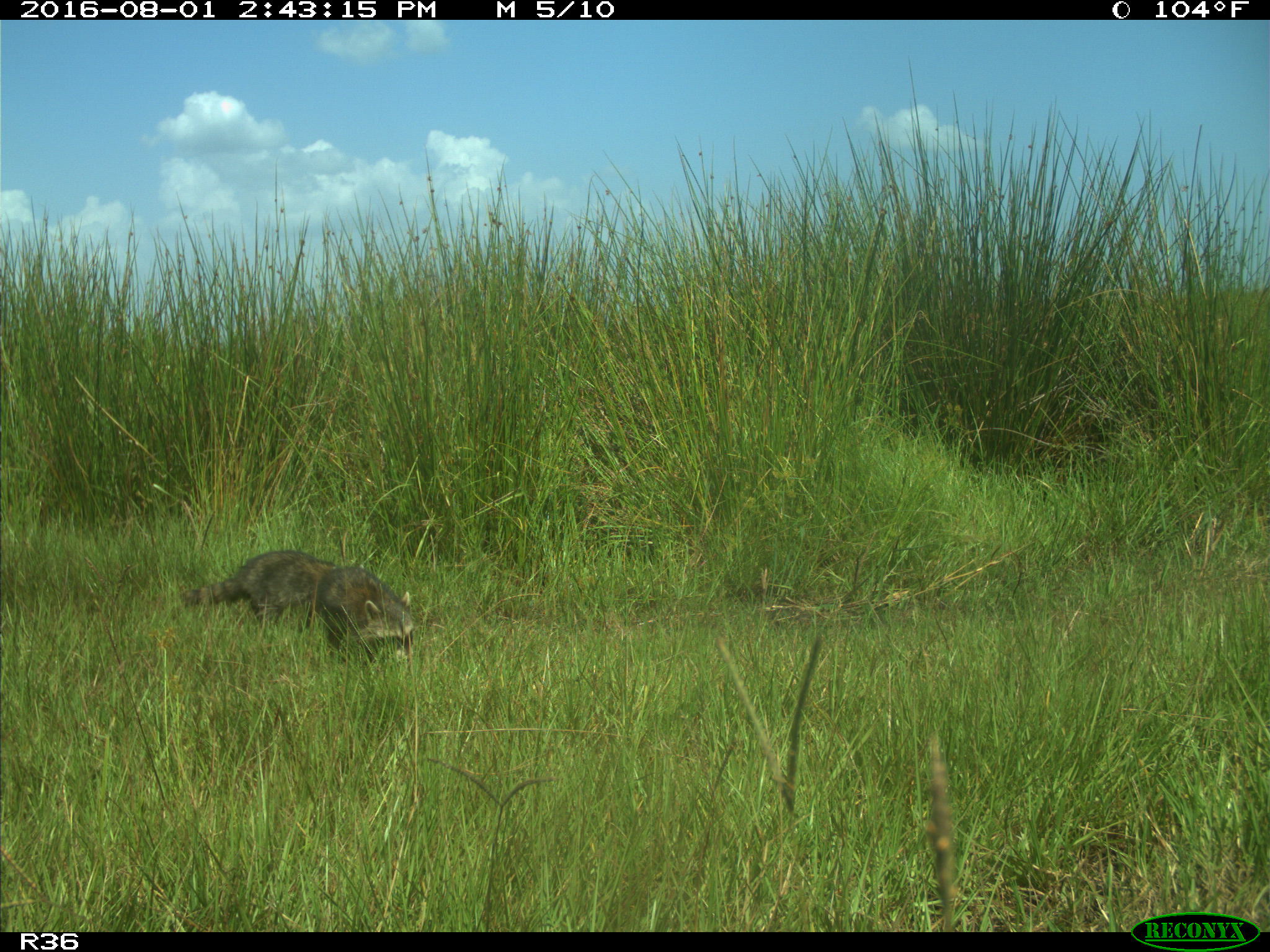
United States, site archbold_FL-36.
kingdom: Animalia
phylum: Chordata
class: Mammalia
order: Carnivora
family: Procyonidae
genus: Procyon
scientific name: Procyon lotor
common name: common raccoon